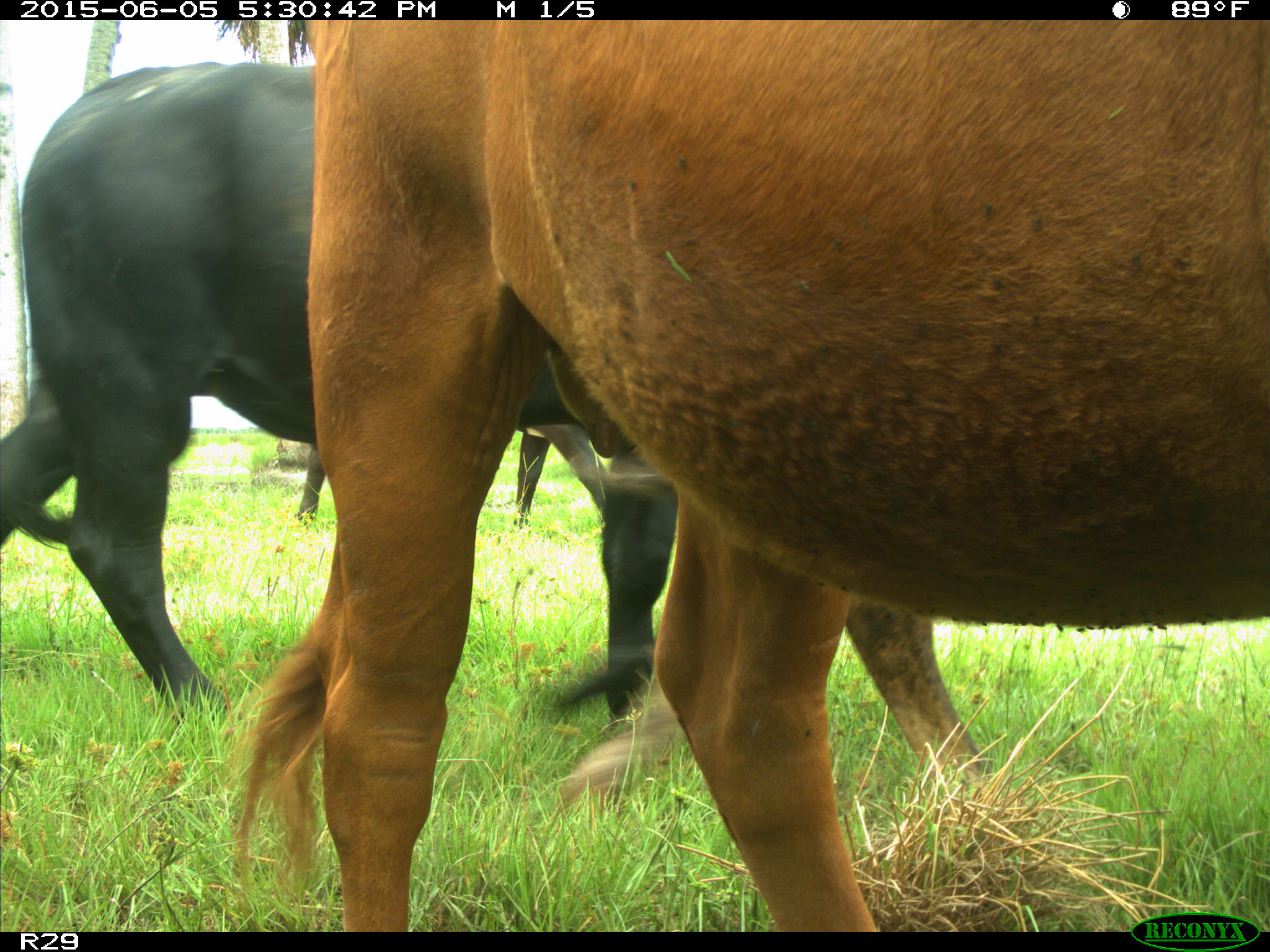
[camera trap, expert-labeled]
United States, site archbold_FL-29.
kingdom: Animalia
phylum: Chordata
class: Mammalia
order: Artiodactyla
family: Bovidae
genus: Bos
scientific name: Bos taurus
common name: domestic cow